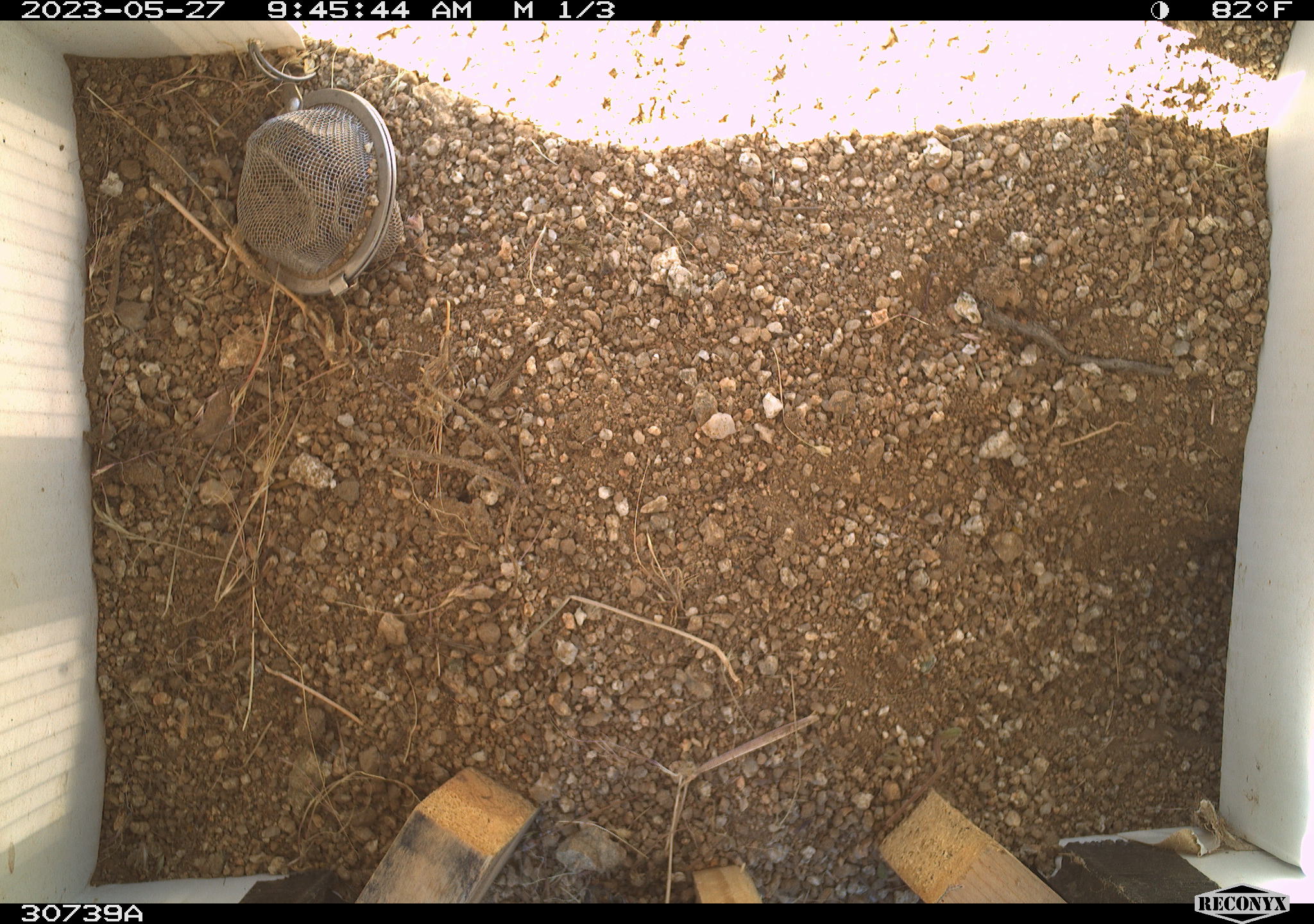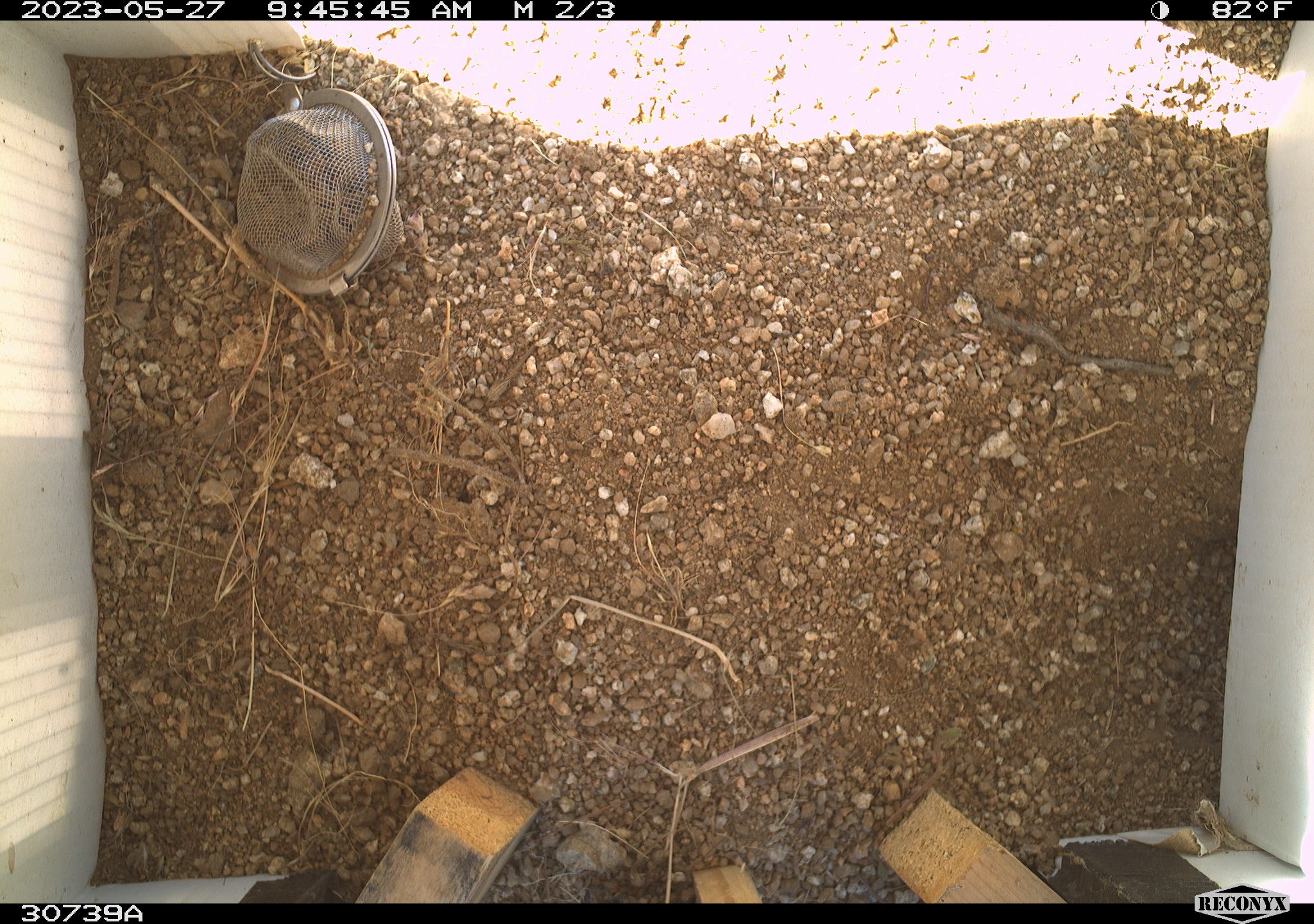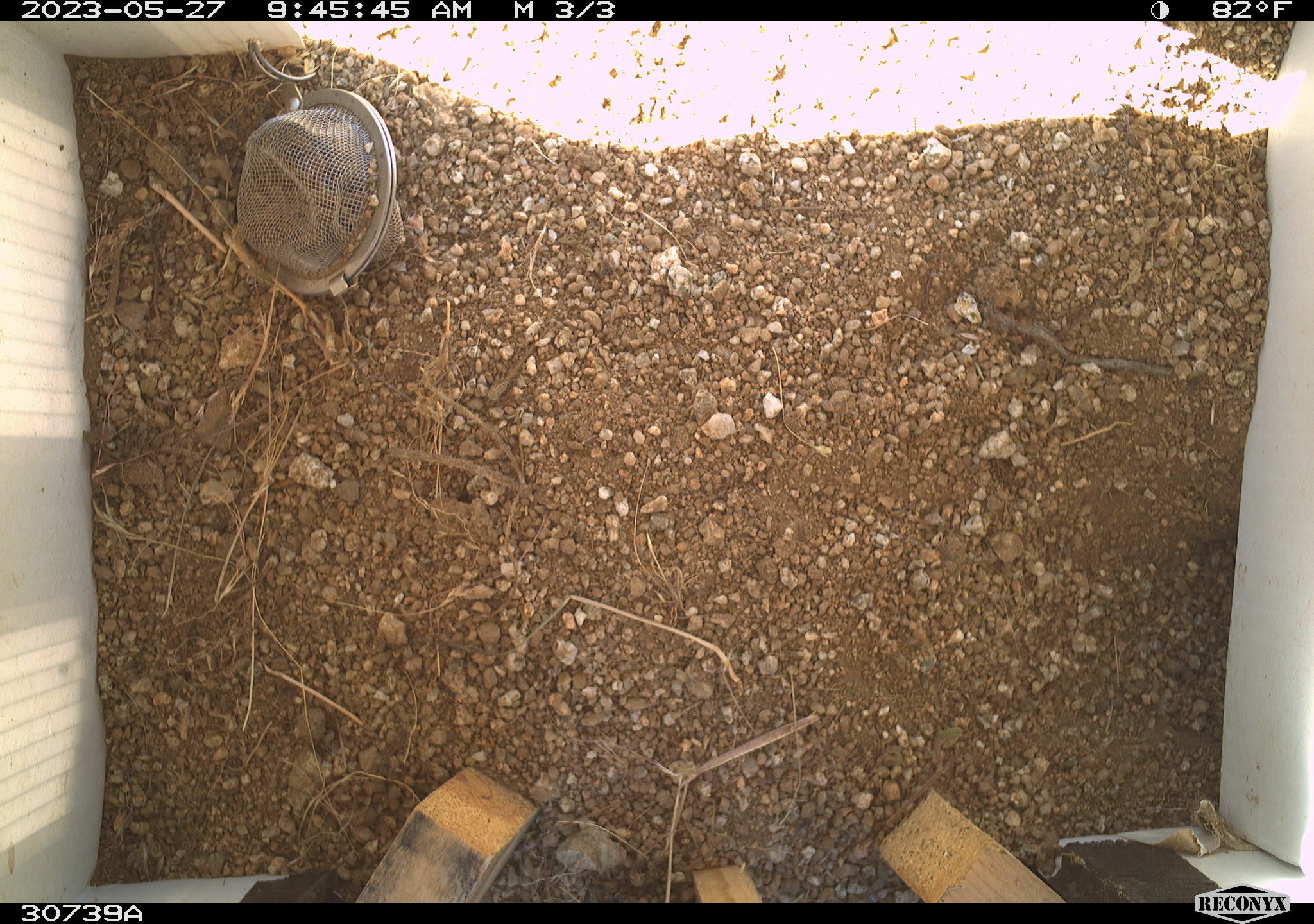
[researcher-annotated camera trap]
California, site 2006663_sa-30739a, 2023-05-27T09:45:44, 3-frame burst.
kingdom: Animalia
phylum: Chordata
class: Mammalia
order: Rodentia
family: Sciuridae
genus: Ammospermophilus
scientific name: Ammospermophilus leucurus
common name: white-tailed antelope squirrel